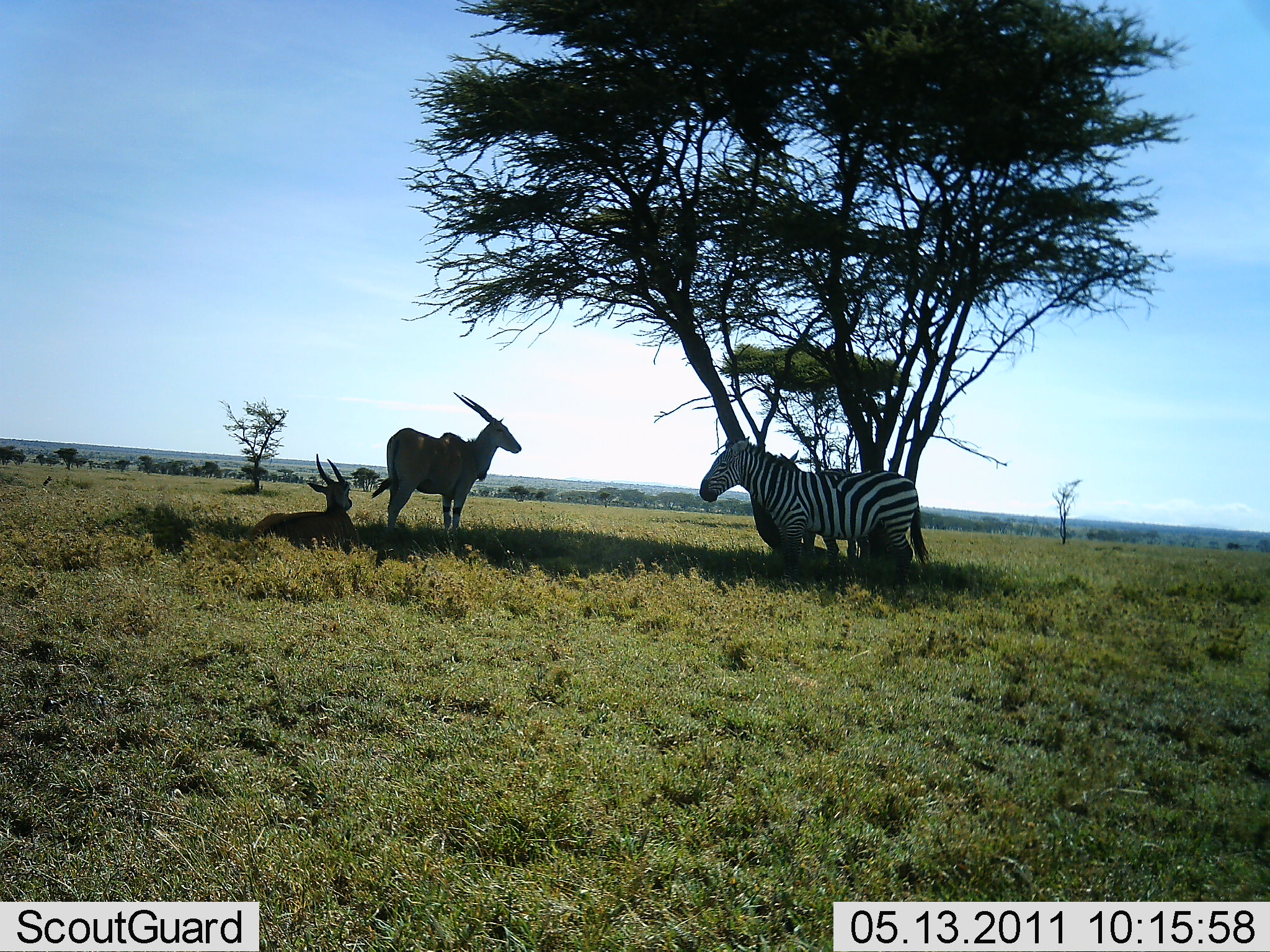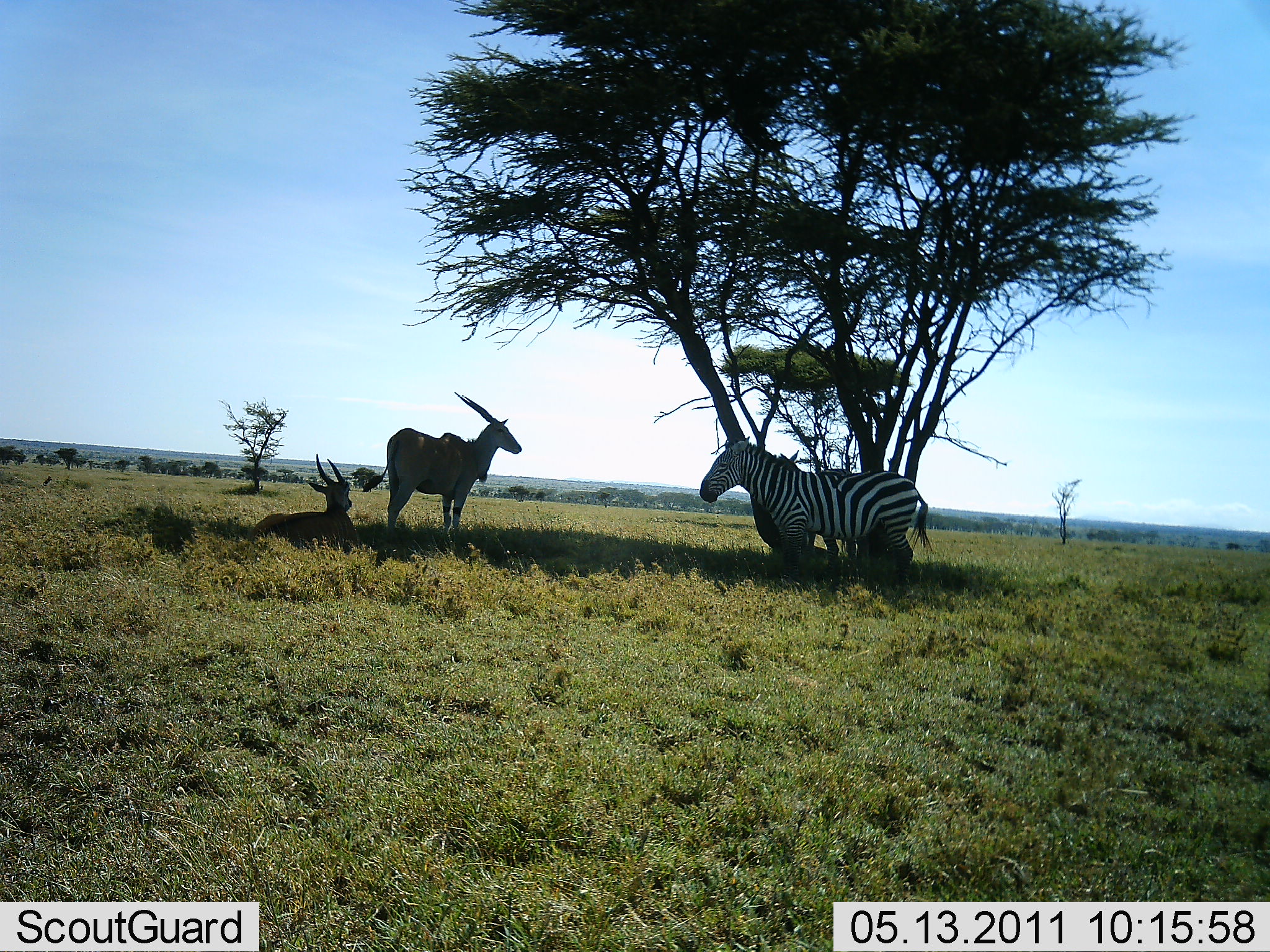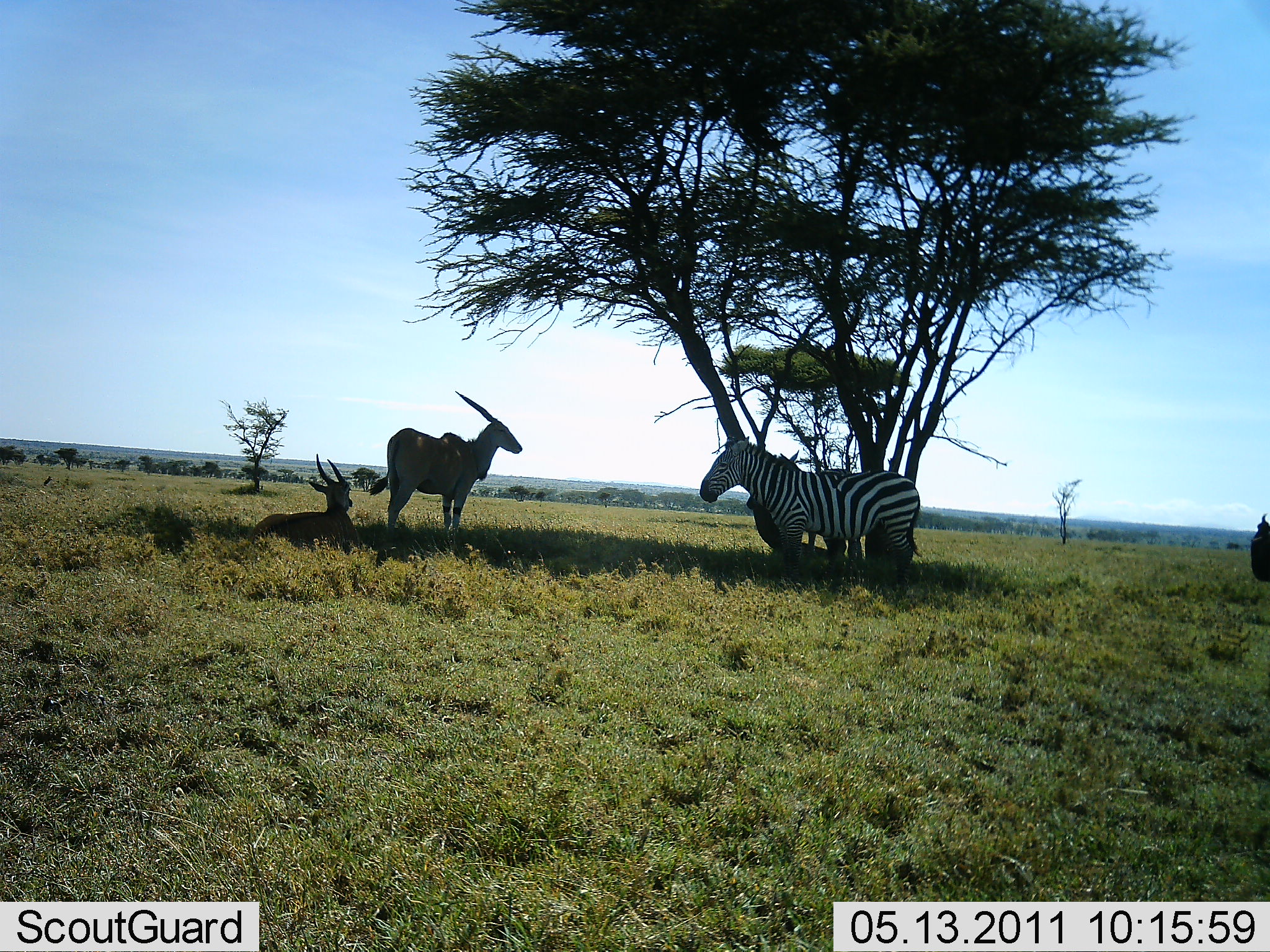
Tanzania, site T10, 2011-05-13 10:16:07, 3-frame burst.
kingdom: Animalia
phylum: Chordata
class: Mammalia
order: Artiodactyla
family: Bovidae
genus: Tragelaphus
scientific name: Tragelaphus oryx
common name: eland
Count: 2.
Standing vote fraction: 76%.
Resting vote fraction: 94%.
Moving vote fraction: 0%.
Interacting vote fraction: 0%.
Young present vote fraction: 6%.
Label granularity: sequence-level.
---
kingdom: Animalia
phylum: Chordata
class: Mammalia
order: Perissodactyla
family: Equidae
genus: Equus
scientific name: Equus quagga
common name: plains zebra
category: zebra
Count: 1.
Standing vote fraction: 100%.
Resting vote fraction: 5%.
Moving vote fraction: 0%.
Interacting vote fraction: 0%.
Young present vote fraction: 0%.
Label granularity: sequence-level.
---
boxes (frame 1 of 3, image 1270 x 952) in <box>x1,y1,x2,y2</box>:
animal: <box>698,436,931,568</box>; <box>369,392,523,536</box>; <box>245,452,361,555</box>; <box>779,451,871,562</box>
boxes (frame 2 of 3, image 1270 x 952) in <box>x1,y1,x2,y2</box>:
animal: <box>698,436,934,575</box>; <box>362,390,523,535</box>; <box>247,452,361,554</box>; <box>777,449,876,566</box>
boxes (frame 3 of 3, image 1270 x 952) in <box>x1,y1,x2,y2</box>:
animal: <box>698,435,924,568</box>; <box>366,390,523,542</box>; <box>248,453,359,551</box>; <box>777,452,867,569</box>; <box>1248,514,1270,583</box>